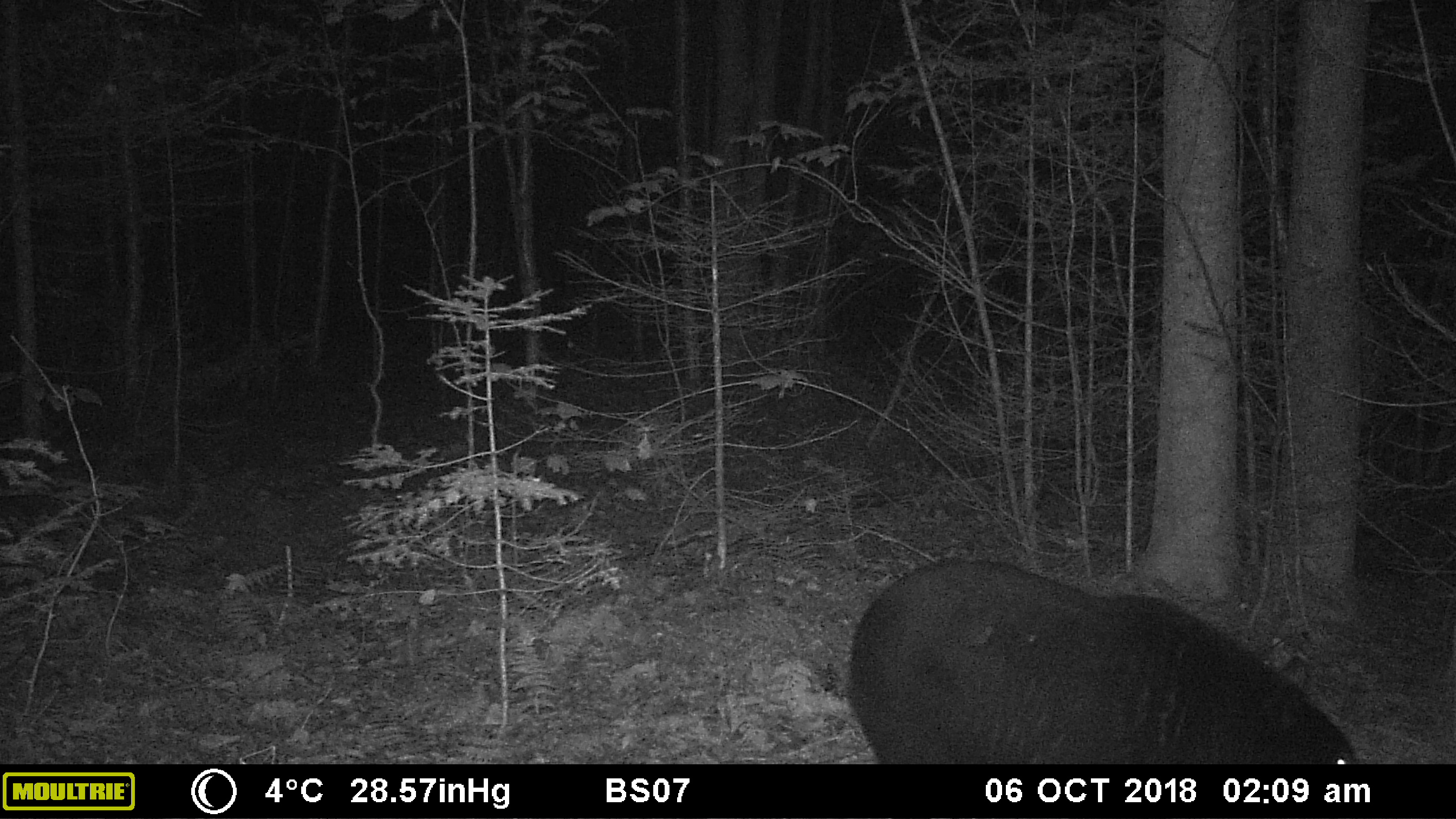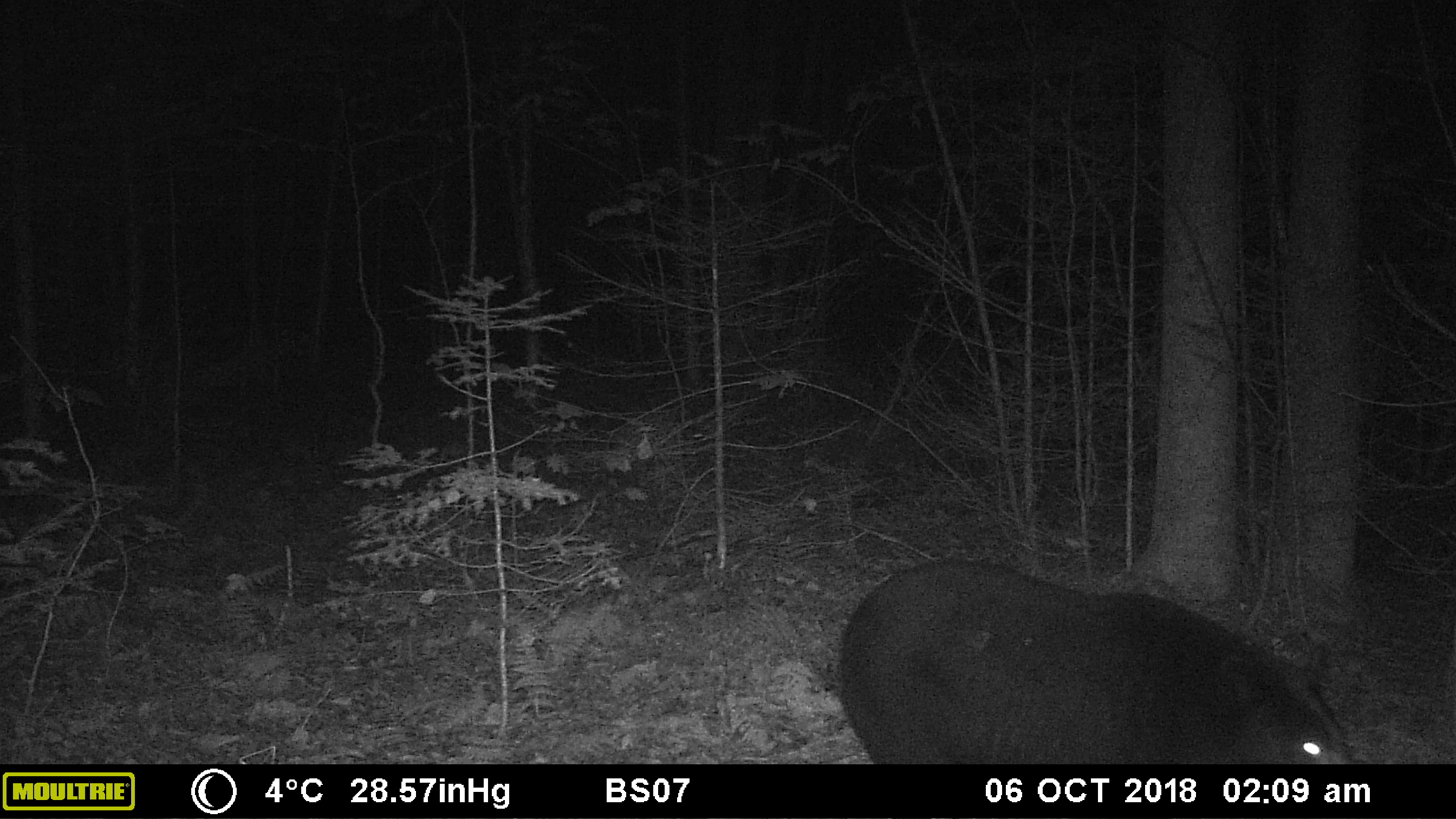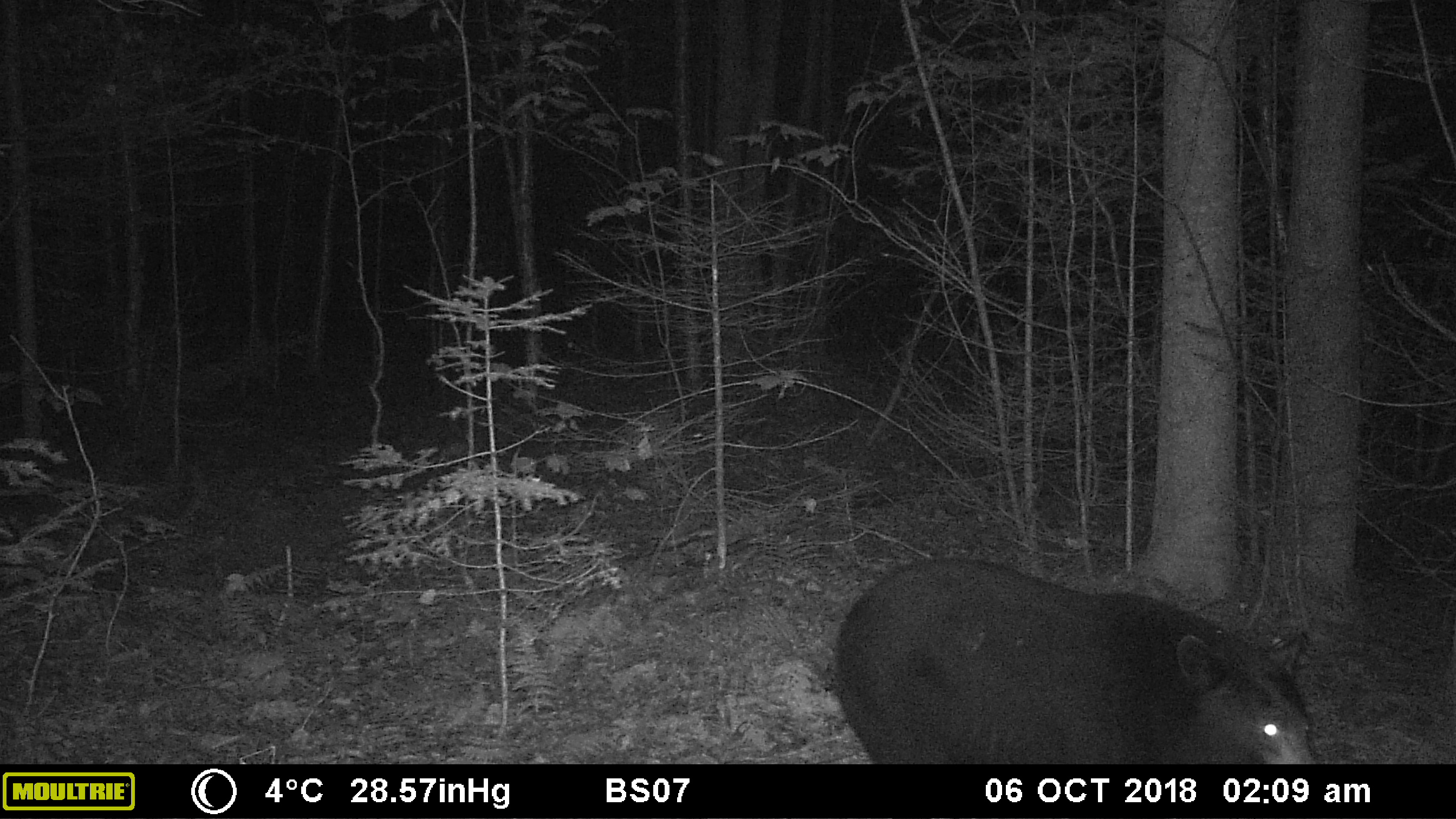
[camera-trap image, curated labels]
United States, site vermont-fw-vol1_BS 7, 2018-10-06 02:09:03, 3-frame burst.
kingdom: Animalia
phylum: Chordata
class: Mammalia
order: Carnivora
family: Ursidae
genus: Ursus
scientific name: Ursus americanus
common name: black bear